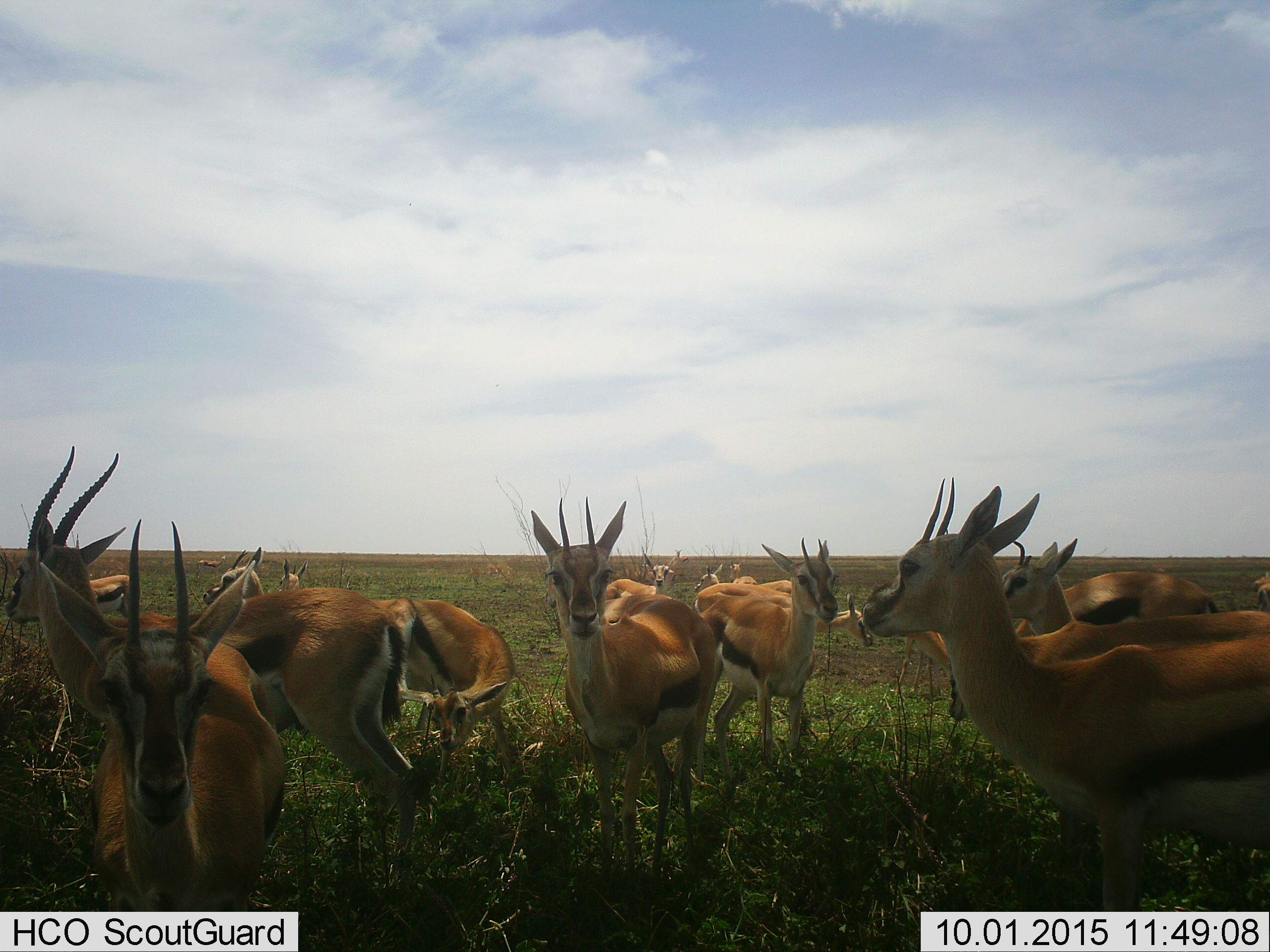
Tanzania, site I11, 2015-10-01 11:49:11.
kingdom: Animalia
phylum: Chordata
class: Mammalia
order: Artiodactyla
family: Bovidae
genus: Eudorcas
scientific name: Eudorcas thomsonii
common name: thomson's gazelle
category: gazellethomsons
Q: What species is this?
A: Gazellethomsons (thomson's gazelle) (Eudorcas thomsonii).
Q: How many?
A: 11-50.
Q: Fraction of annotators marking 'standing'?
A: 100%.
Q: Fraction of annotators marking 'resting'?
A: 10%.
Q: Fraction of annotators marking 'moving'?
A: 10%.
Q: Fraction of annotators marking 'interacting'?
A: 40%.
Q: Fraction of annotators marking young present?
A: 10%.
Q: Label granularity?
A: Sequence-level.